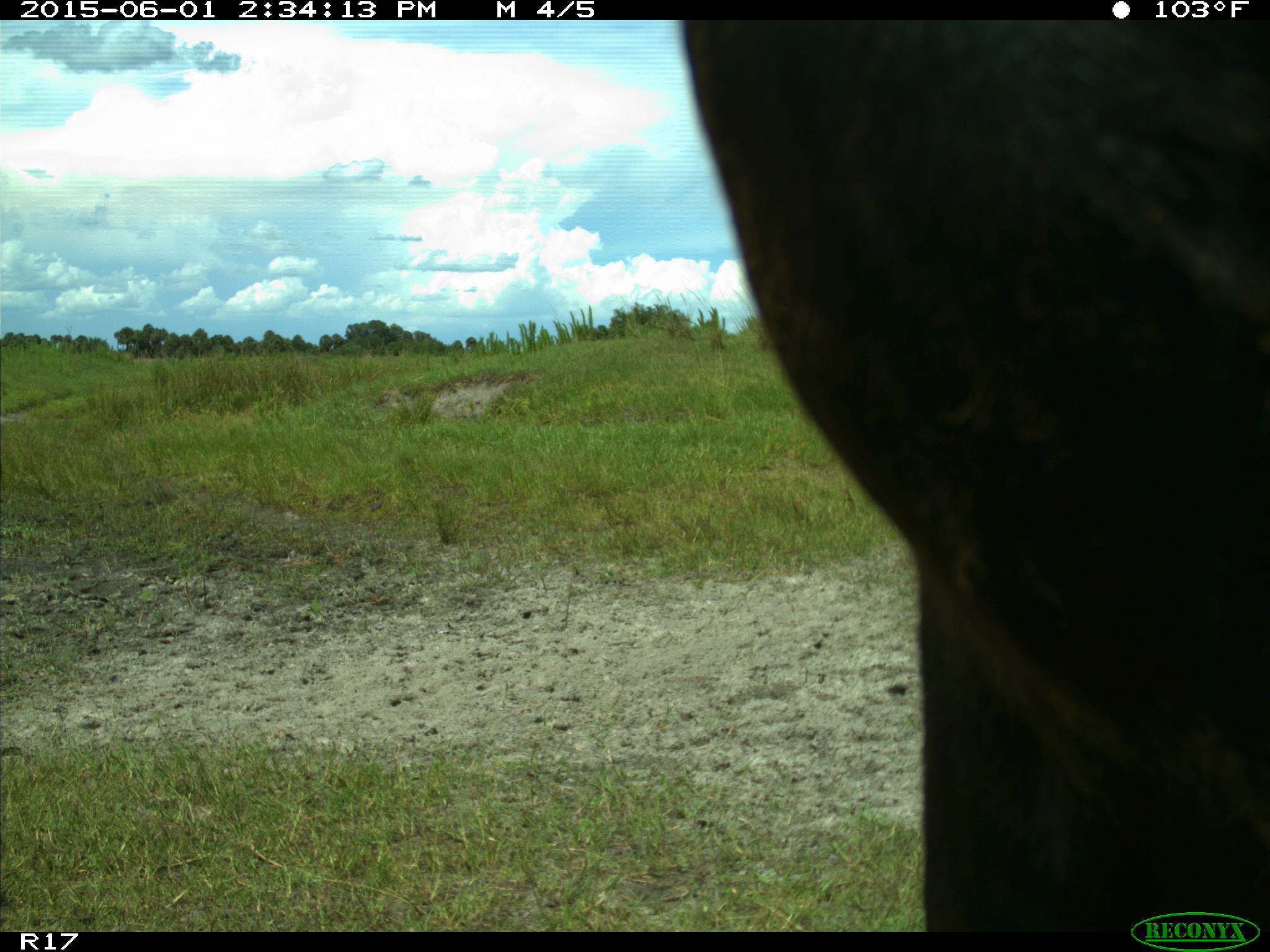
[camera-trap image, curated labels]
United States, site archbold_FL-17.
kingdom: Animalia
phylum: Chordata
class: Mammalia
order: Artiodactyla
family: Bovidae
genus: Bos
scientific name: Bos taurus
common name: domestic cow